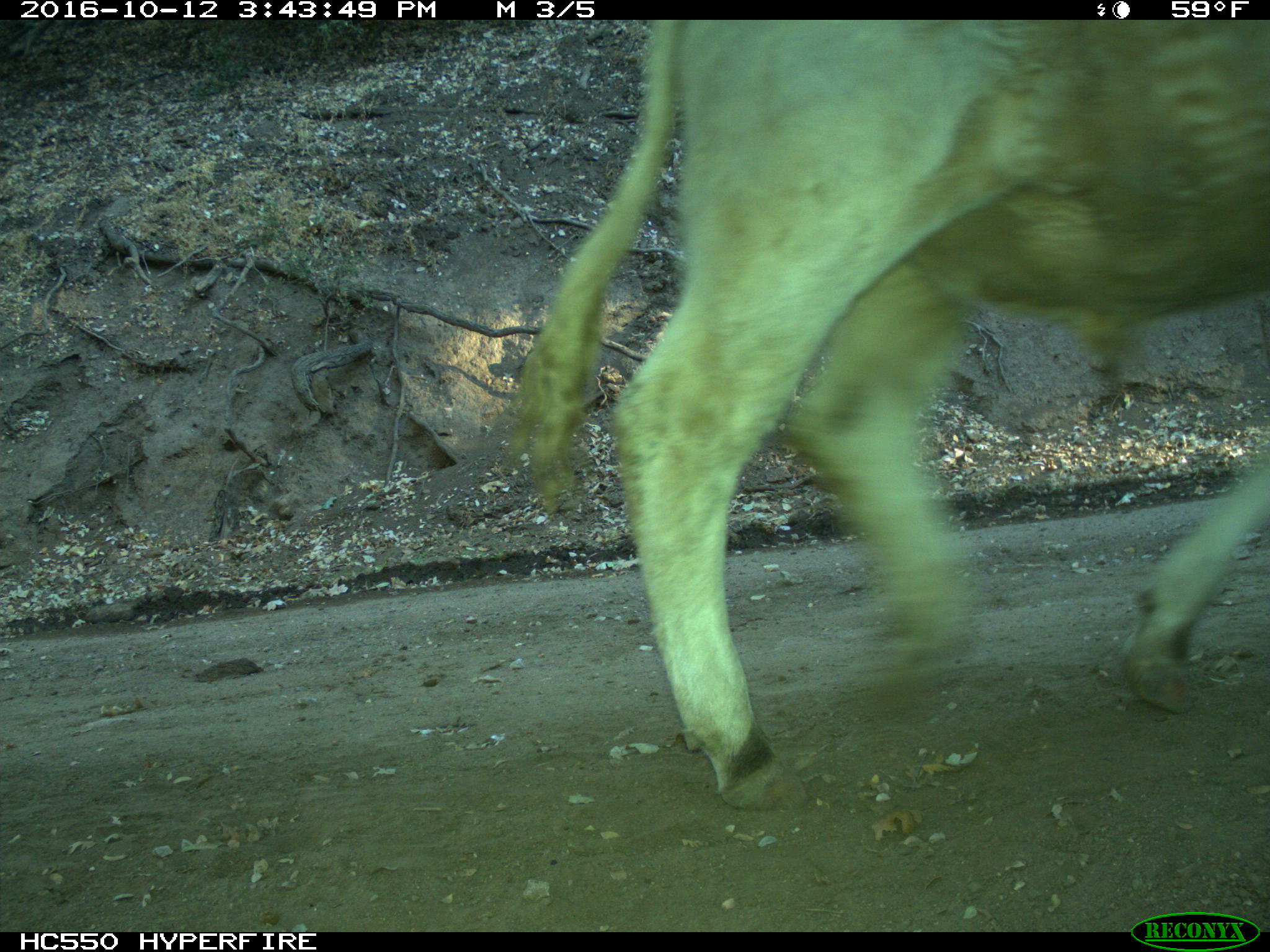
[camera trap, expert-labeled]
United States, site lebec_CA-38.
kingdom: Animalia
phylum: Chordata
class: Mammalia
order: Artiodactyla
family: Bovidae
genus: Bos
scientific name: Bos taurus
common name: domestic cow